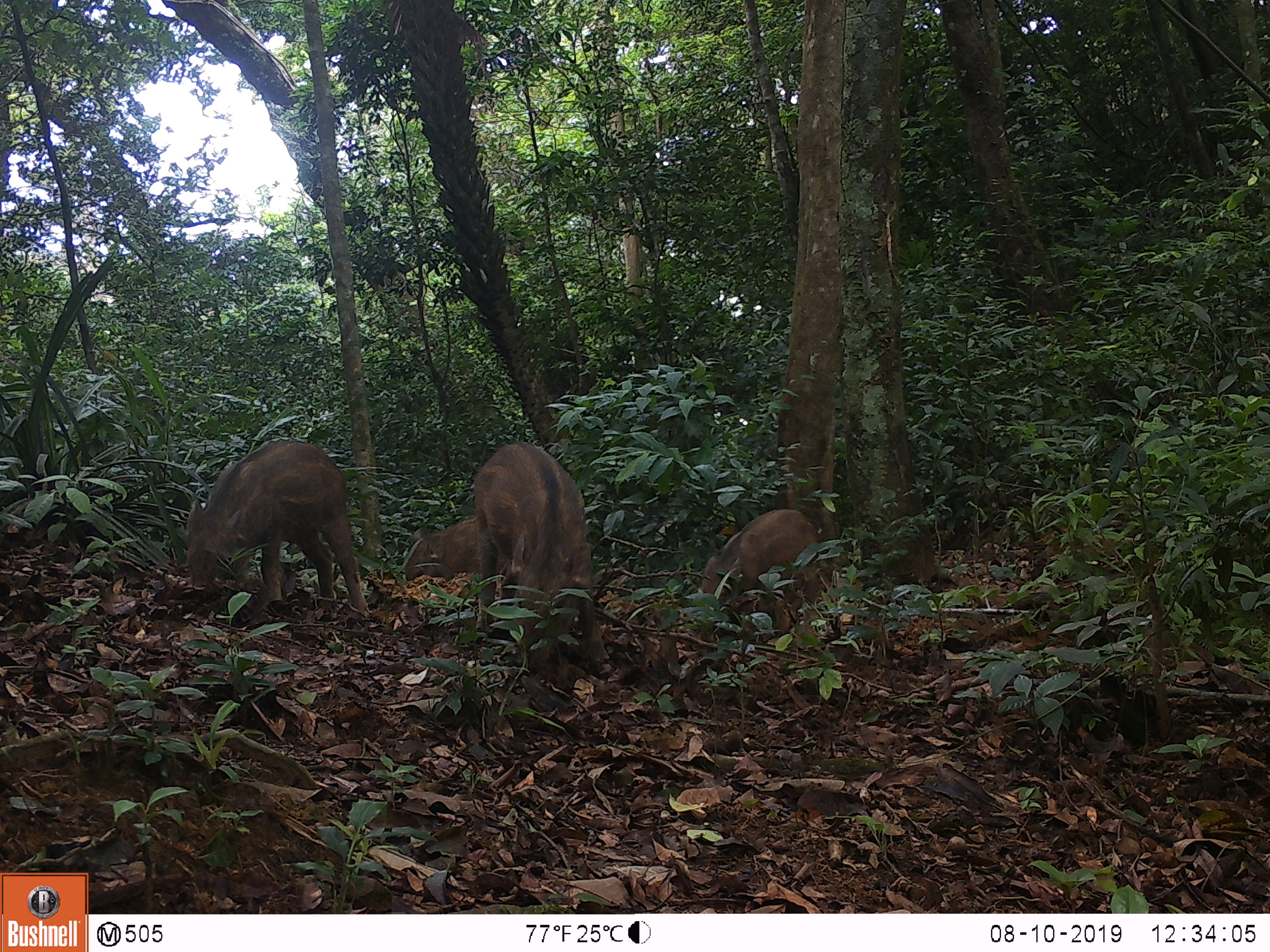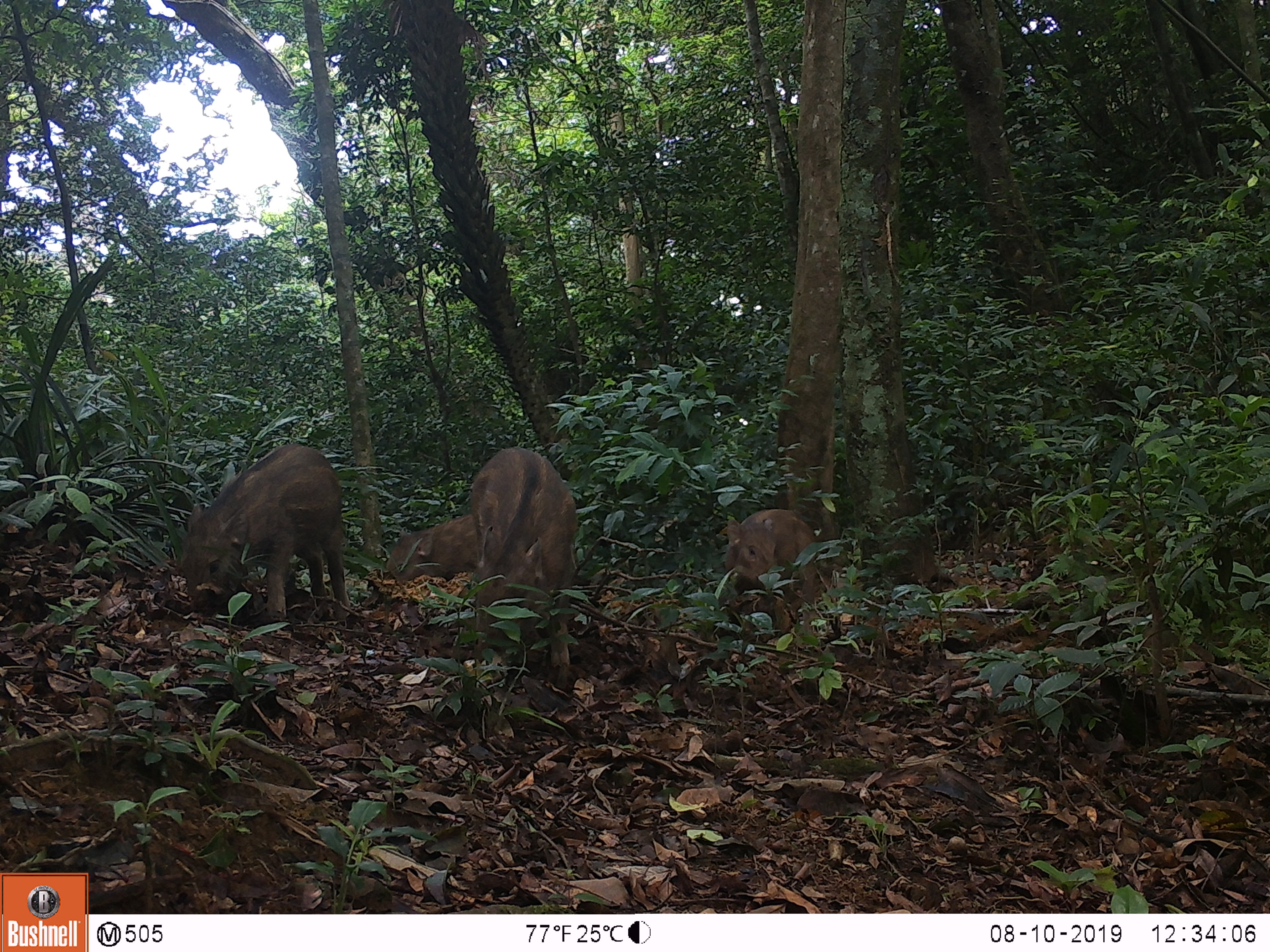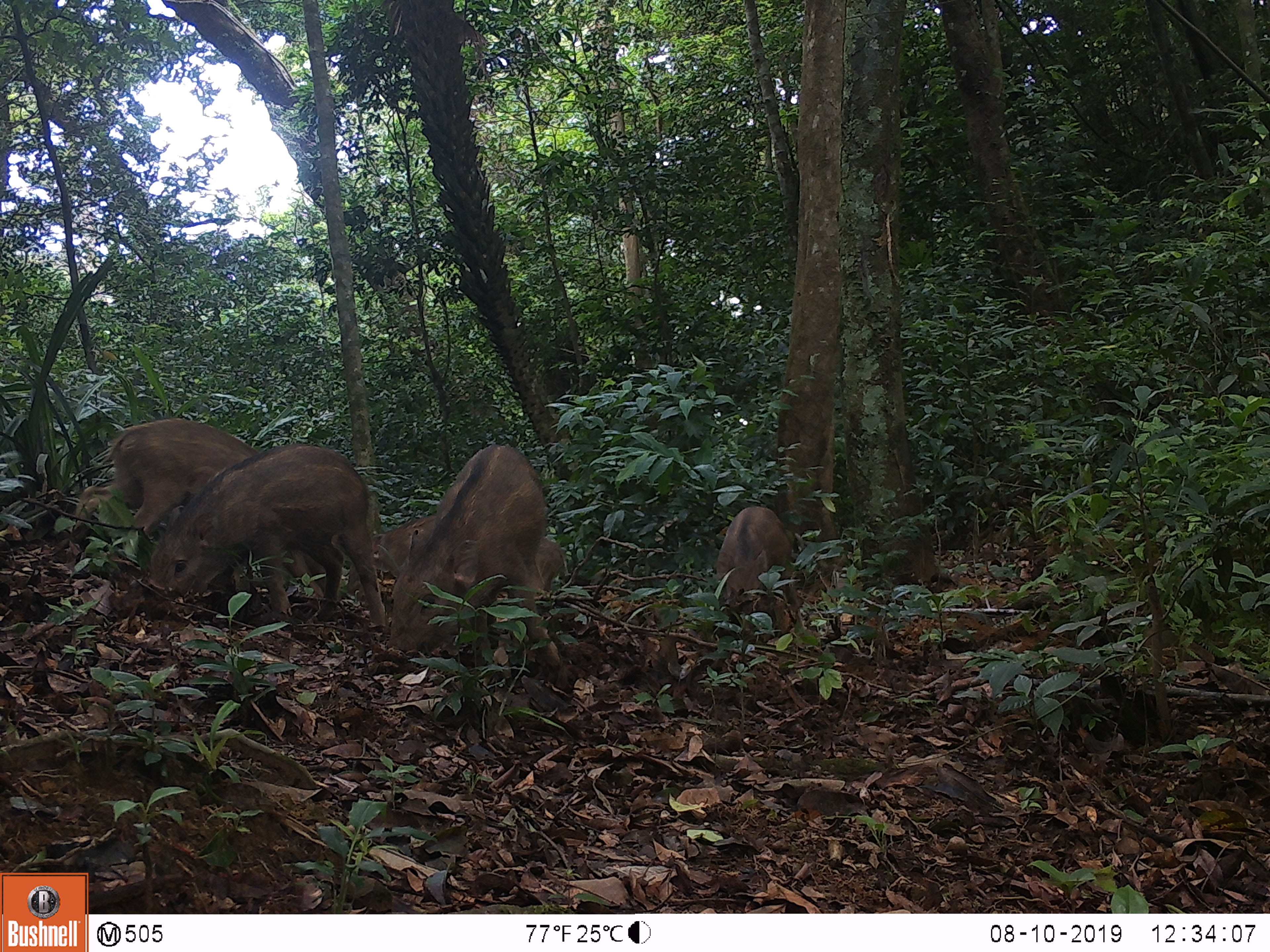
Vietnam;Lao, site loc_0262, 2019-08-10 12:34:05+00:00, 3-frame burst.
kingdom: Animalia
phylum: Chordata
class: Mammalia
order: Artiodactyla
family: Suidae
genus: Sus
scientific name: Sus scrofa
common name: eurasian wild pig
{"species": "eurasian wild pig (Sus scrofa)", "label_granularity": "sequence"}